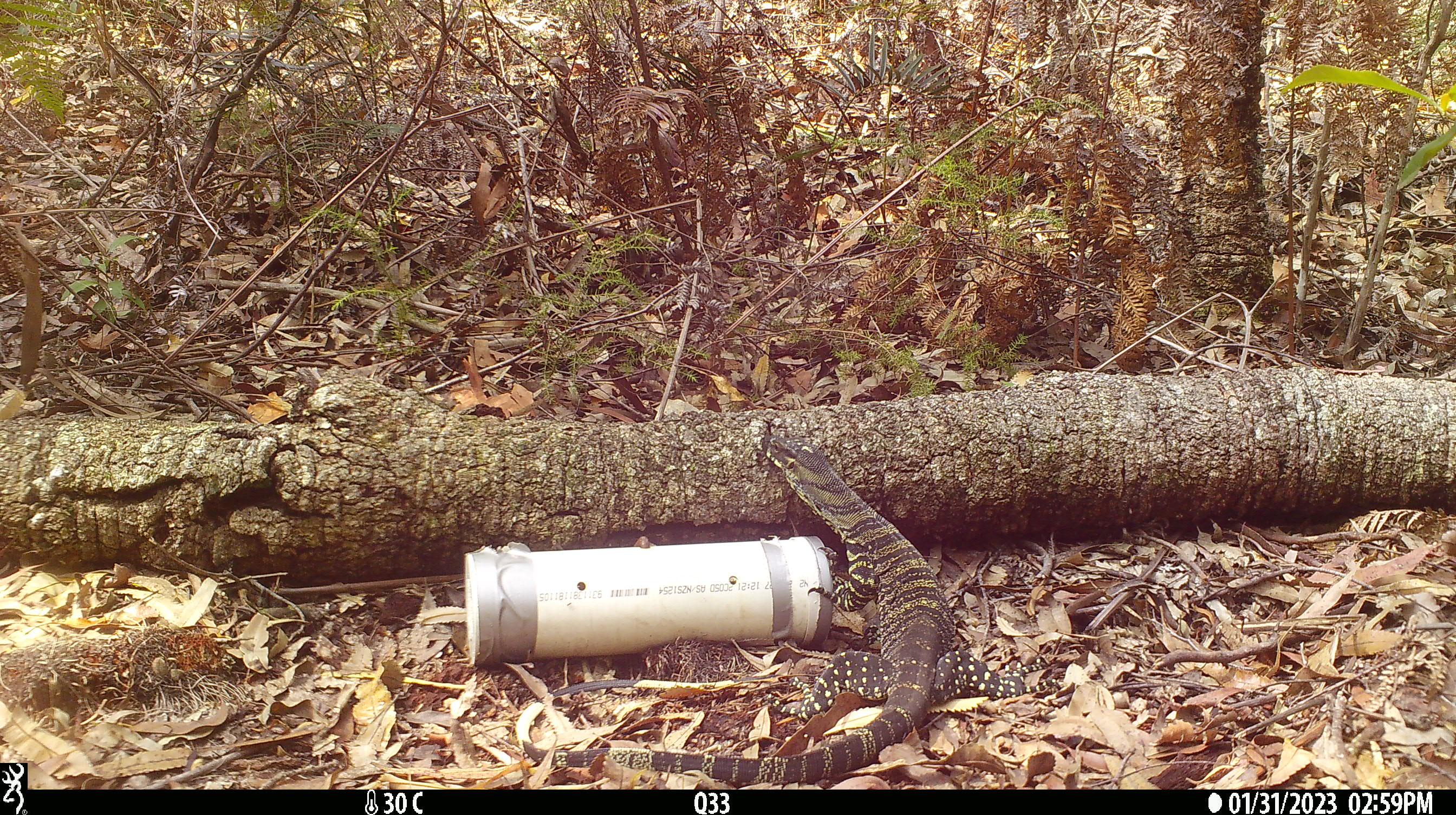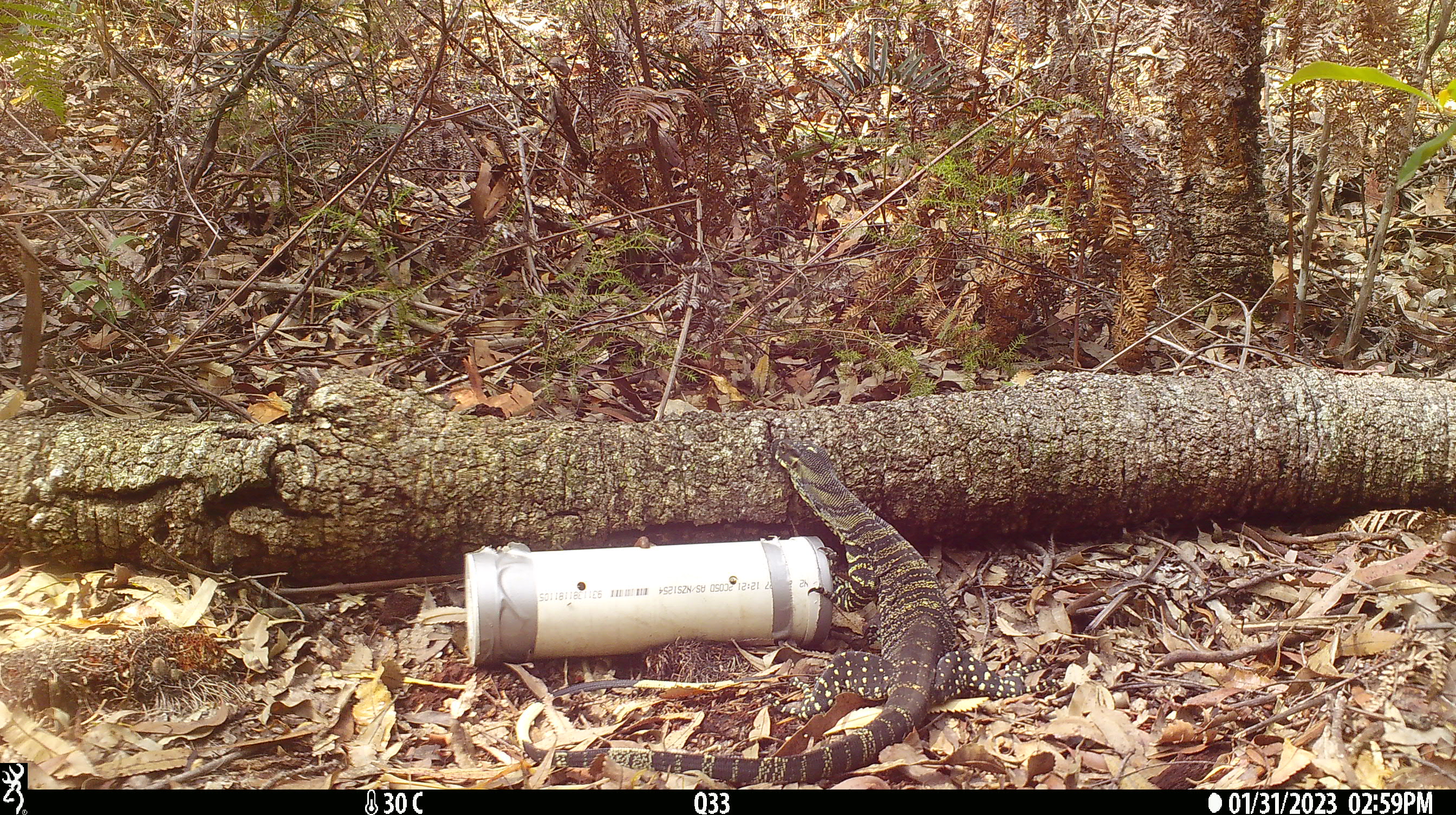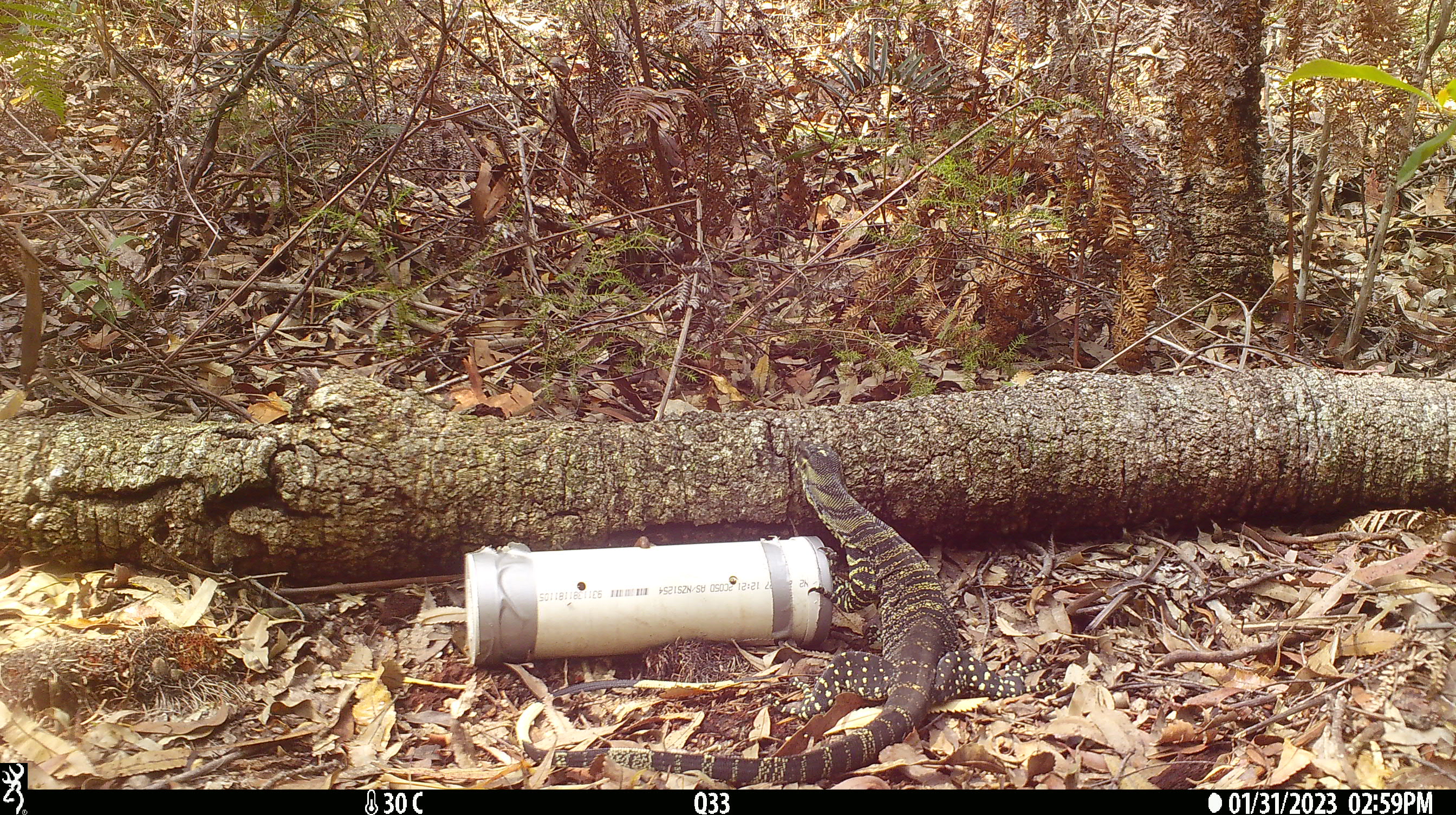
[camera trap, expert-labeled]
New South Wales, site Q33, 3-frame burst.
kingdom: Animalia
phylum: Chordata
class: Reptilia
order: Squamata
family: Varanidae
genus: Varanus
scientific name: Varanus varius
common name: lace monitor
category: goanna